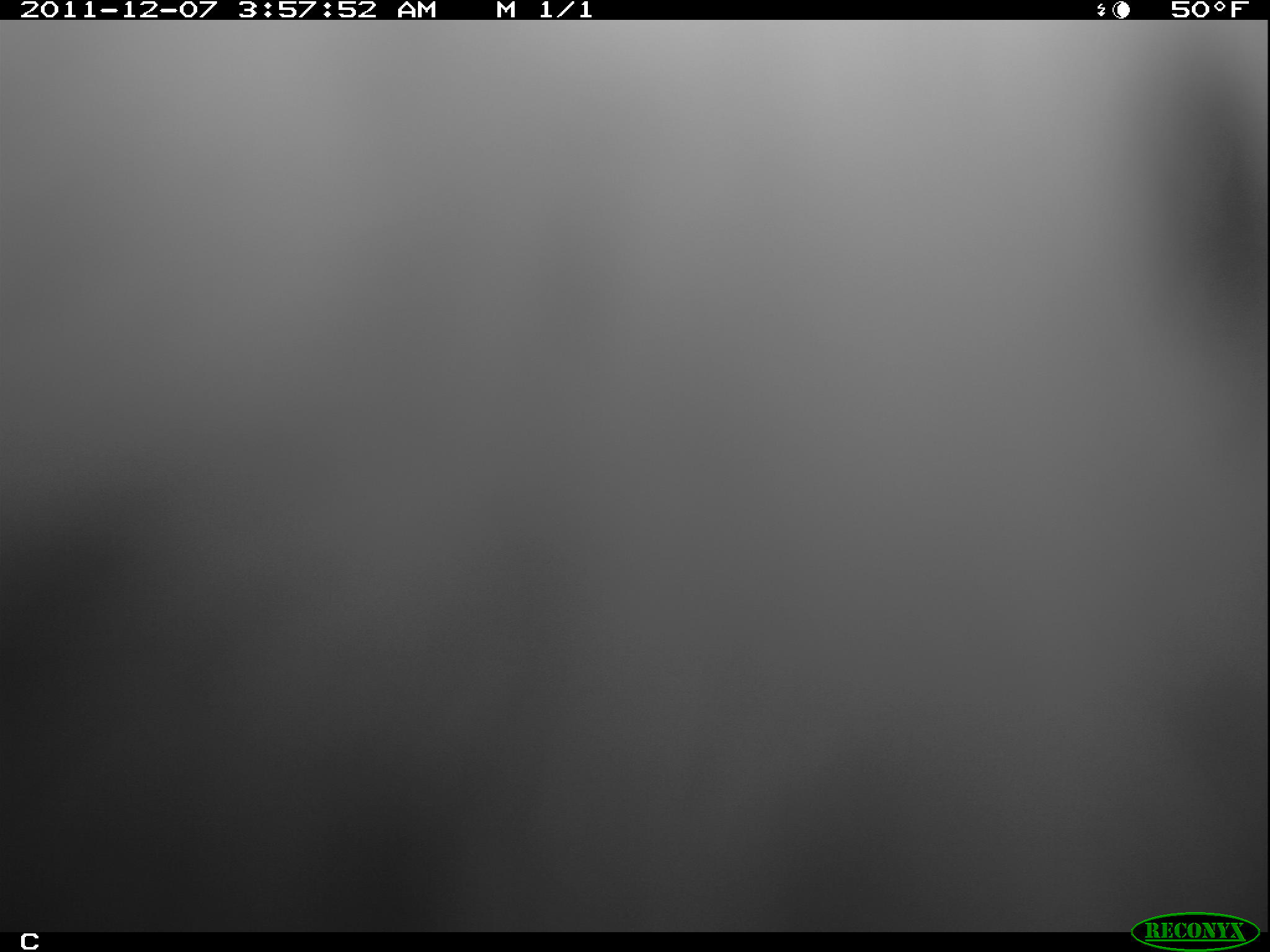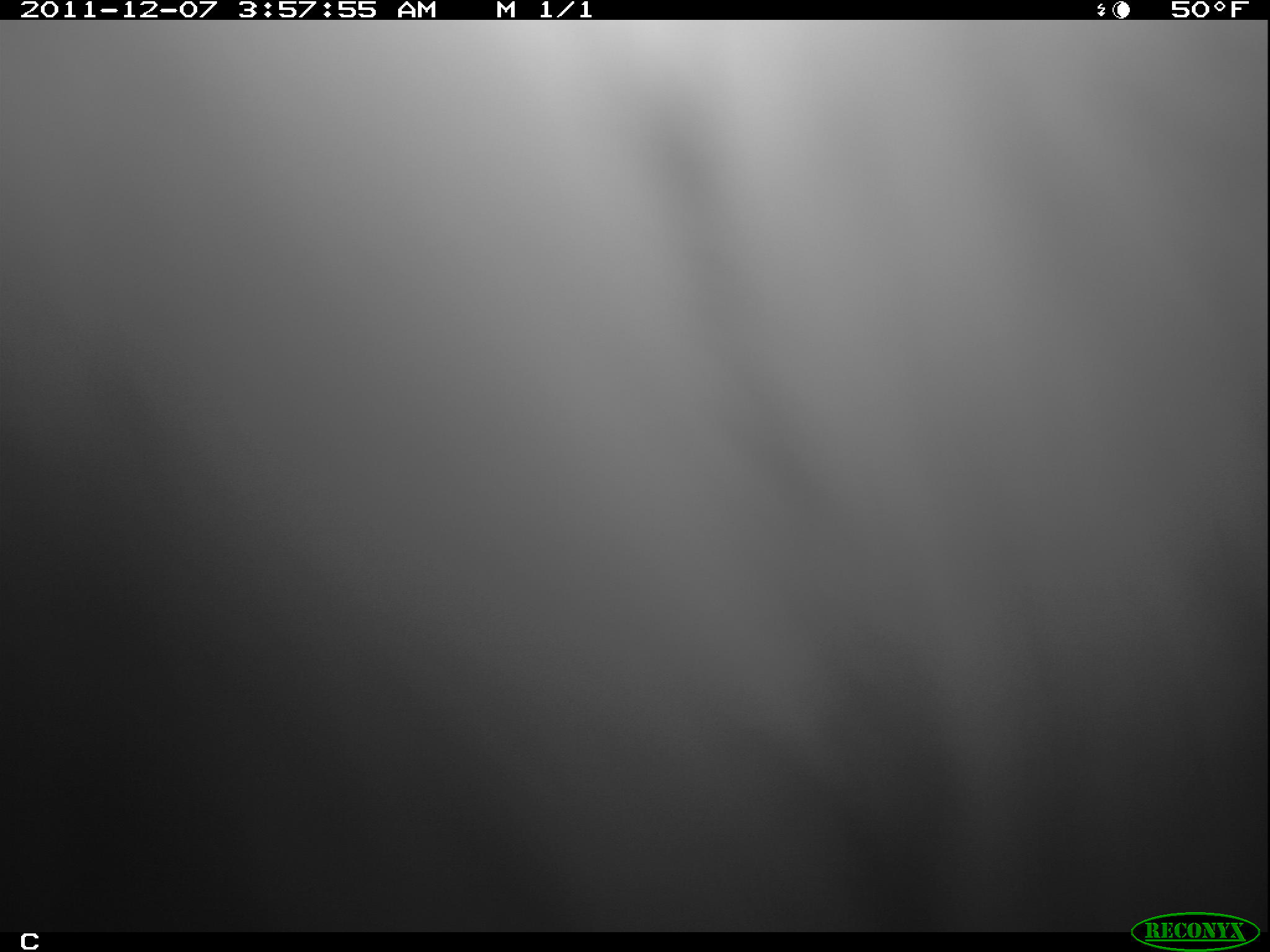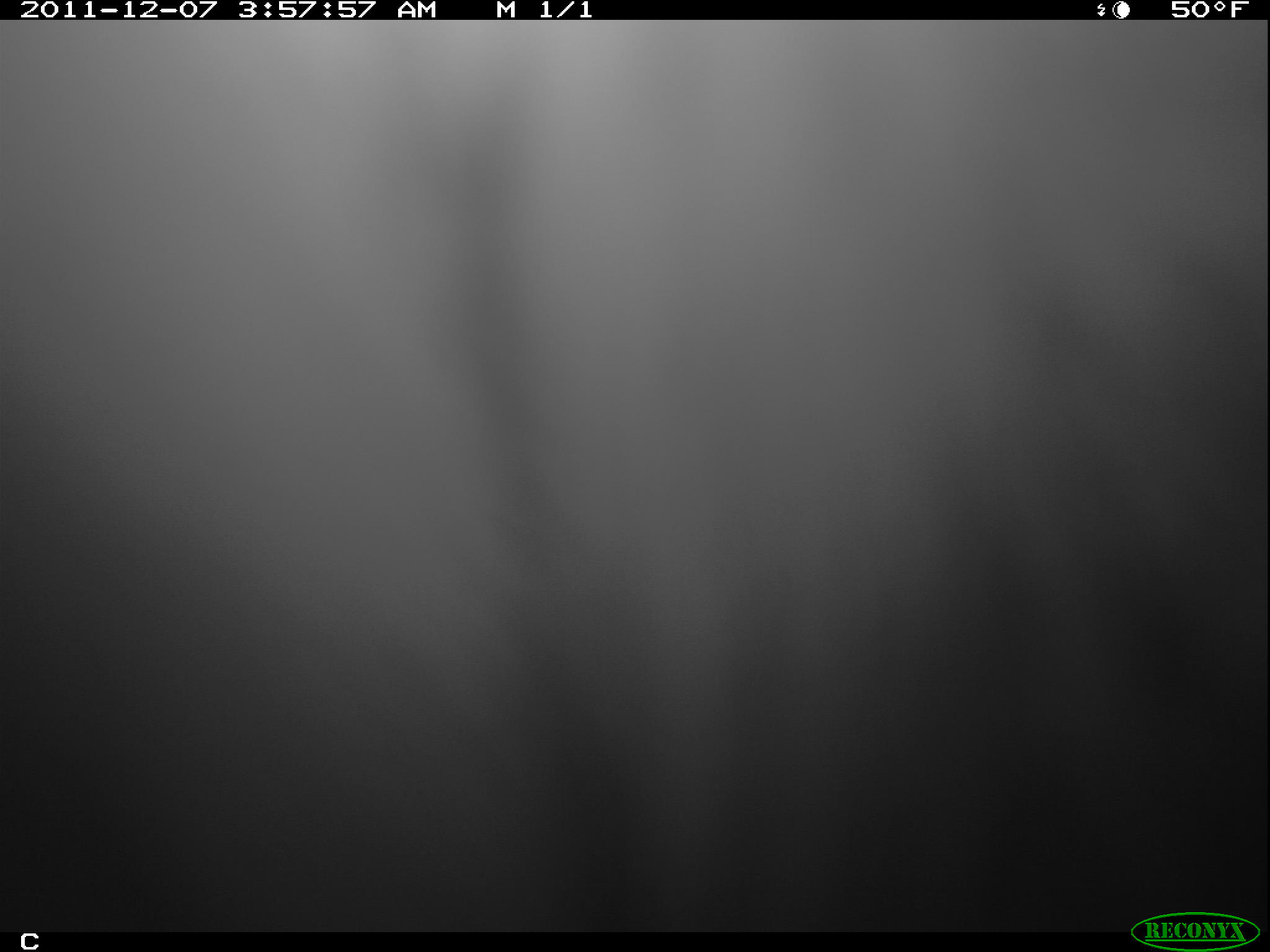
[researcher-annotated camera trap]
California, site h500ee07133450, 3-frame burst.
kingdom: Animalia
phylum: Chordata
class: Mammalia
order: Carnivora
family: Canidae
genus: Urocyon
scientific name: Urocyon littoralis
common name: island fox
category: fox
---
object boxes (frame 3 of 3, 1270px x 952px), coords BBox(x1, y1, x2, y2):
fox: BBox(0, 19, 1269, 932)